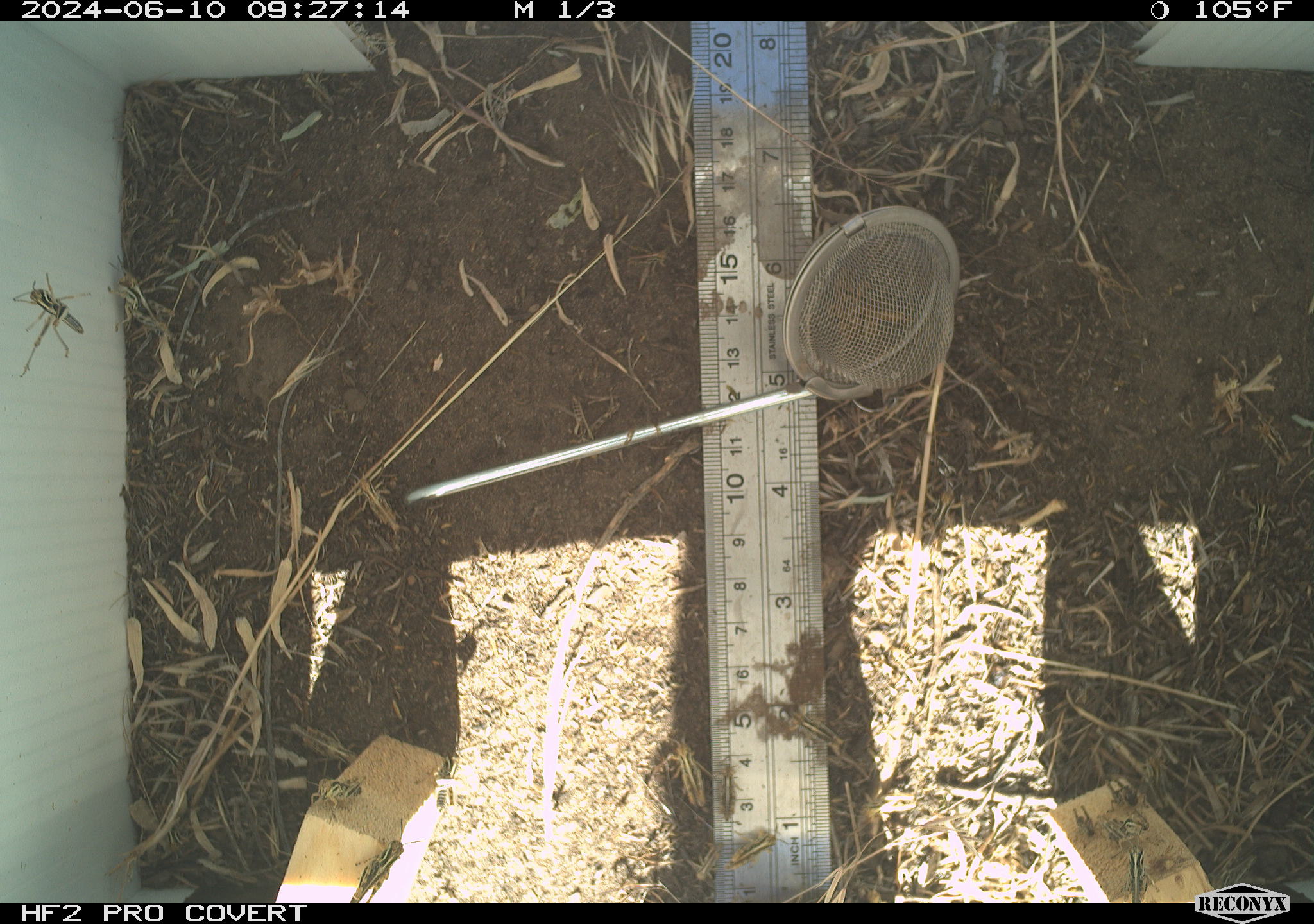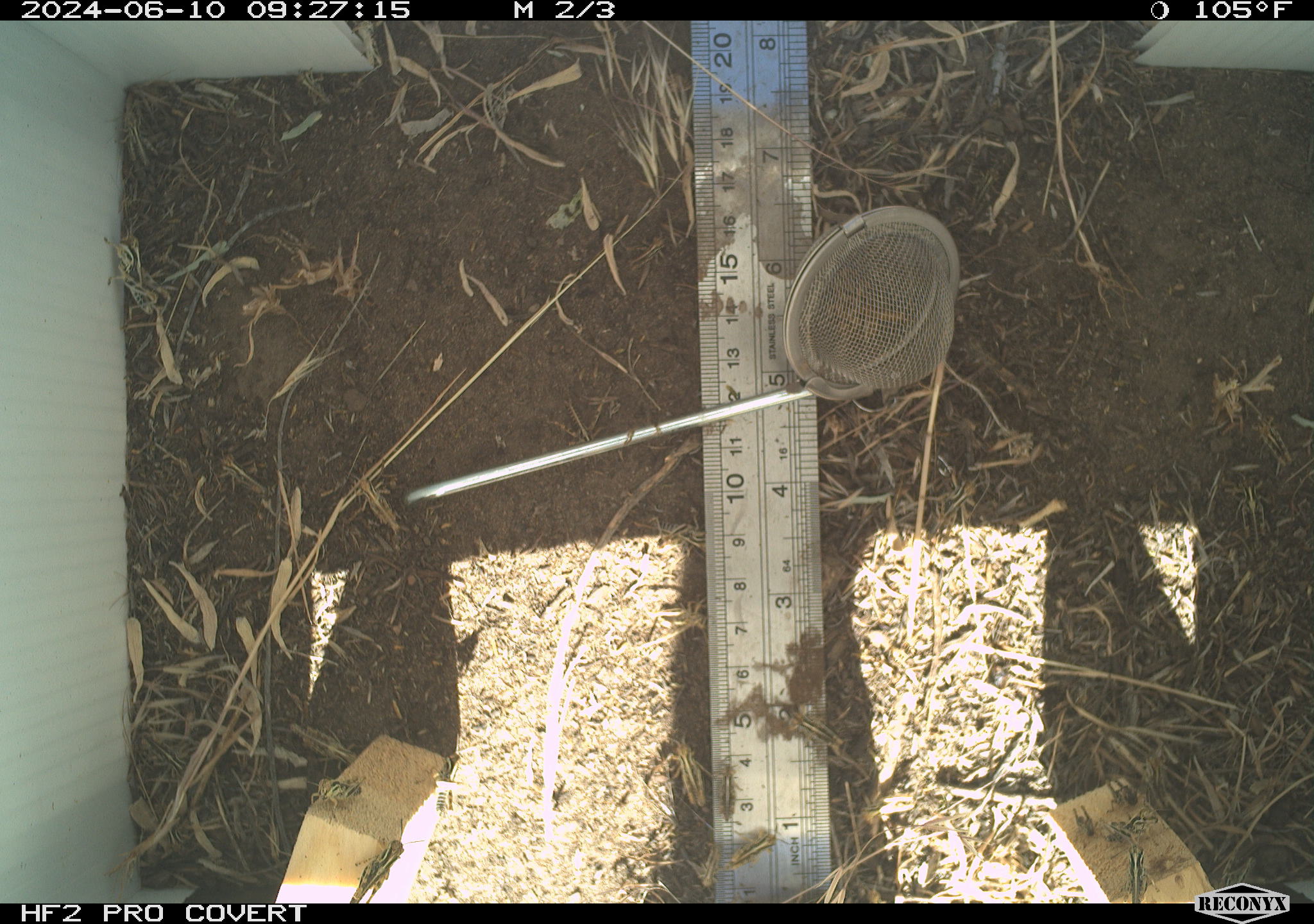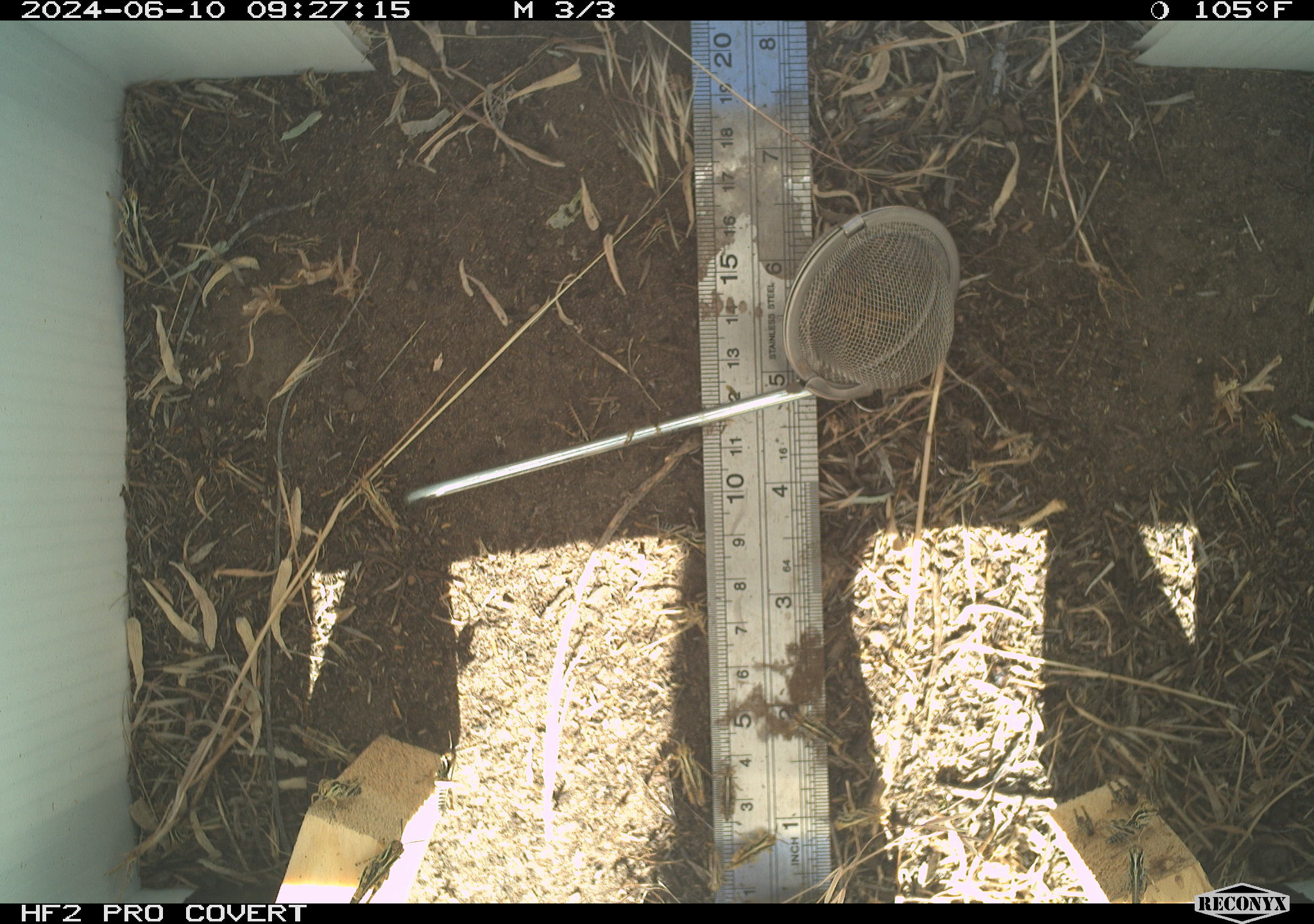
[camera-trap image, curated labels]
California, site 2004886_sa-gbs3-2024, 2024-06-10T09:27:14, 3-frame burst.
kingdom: Animalia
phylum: Arthropoda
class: Insecta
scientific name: Insecta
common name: insect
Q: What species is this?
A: Insect (Insecta).